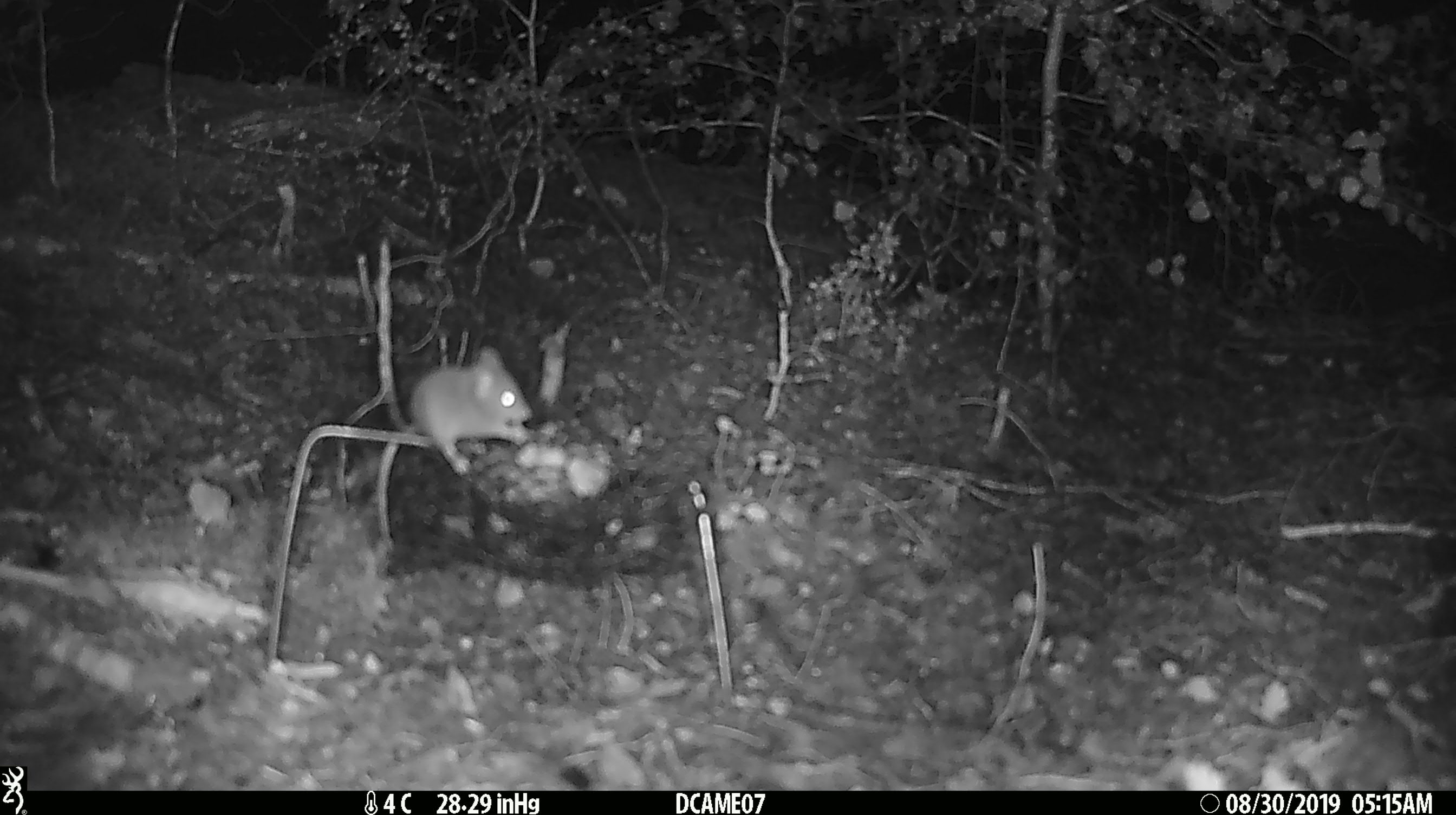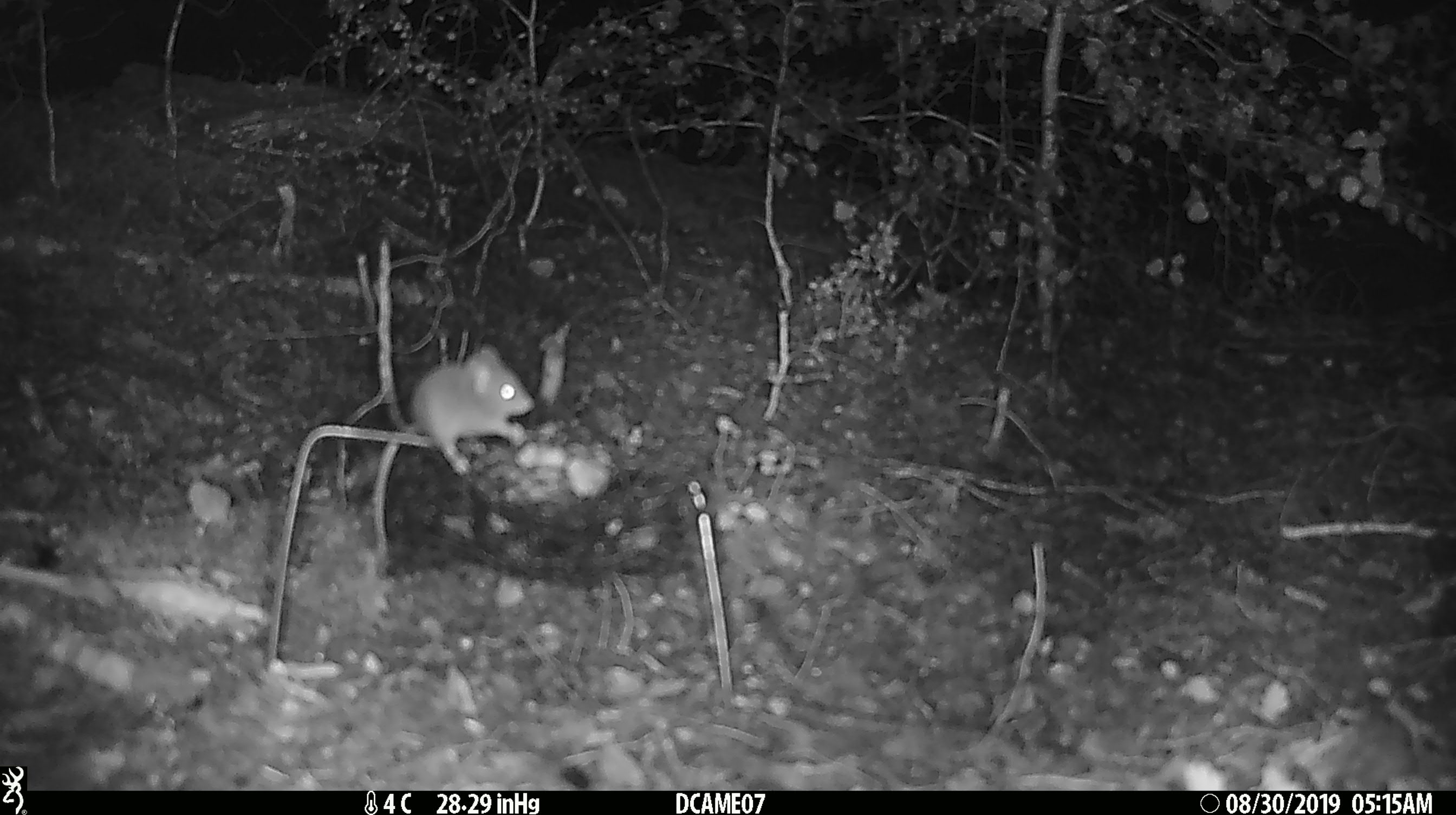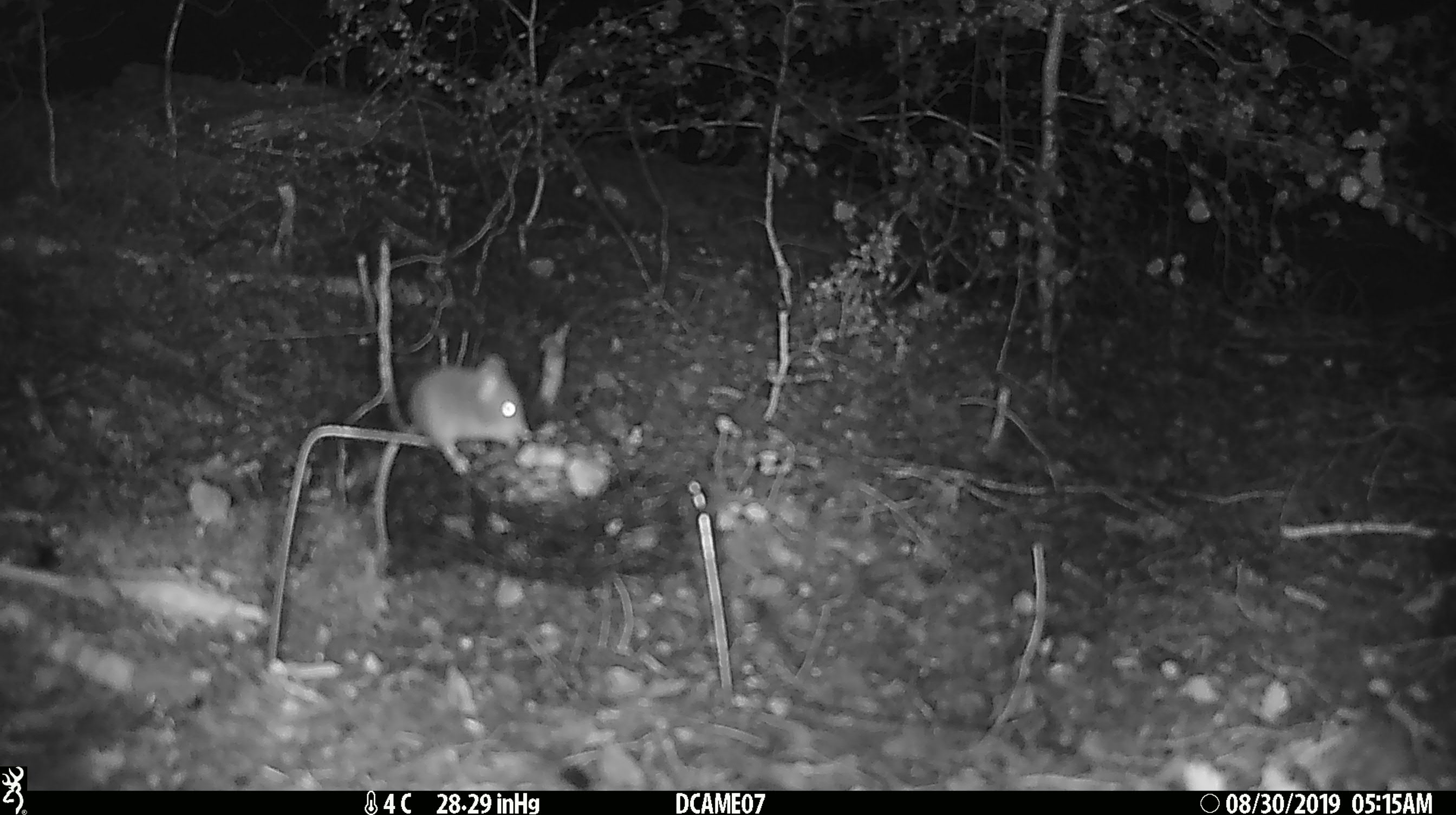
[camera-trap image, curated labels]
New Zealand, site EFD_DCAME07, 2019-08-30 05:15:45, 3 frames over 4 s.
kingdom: Animalia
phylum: Chordata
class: Mammalia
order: Rodentia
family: Muridae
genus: Mus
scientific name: Mus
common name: mouse